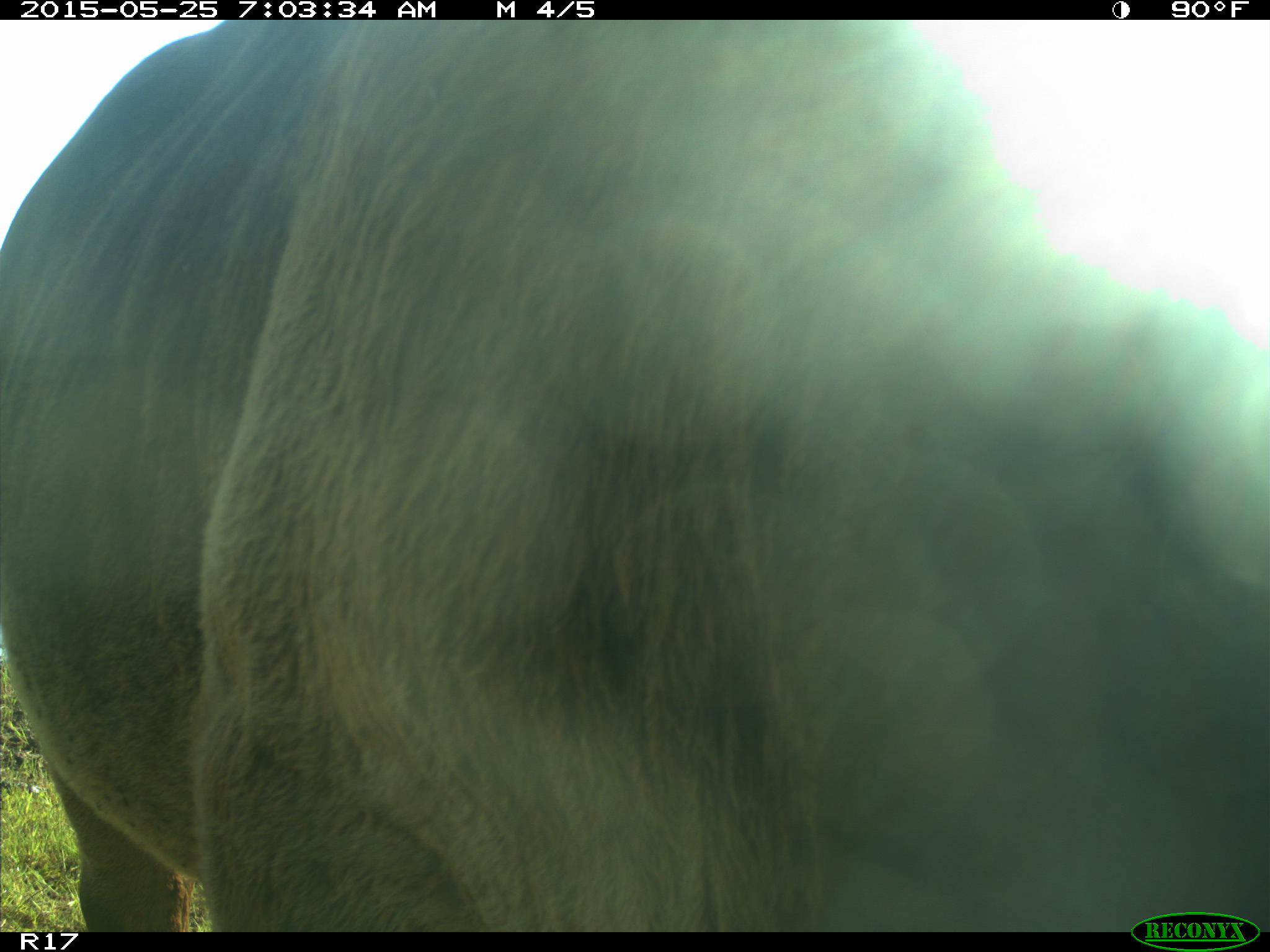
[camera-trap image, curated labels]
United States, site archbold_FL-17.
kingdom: Animalia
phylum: Chordata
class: Mammalia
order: Artiodactyla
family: Bovidae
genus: Bos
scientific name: Bos taurus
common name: domestic cow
Bos taurus (domestic cow).